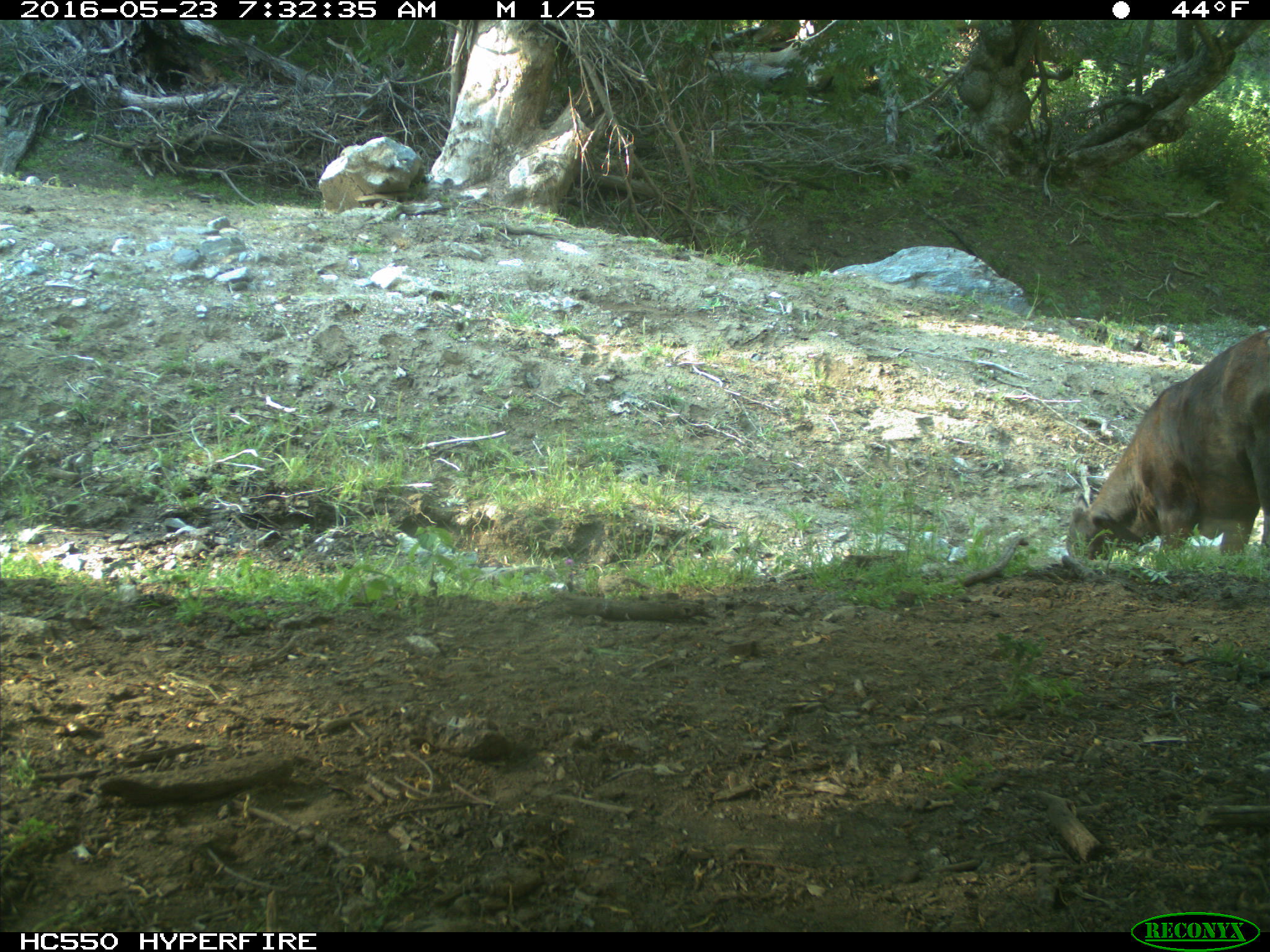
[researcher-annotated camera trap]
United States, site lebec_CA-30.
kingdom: Animalia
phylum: Chordata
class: Mammalia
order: Artiodactyla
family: Bovidae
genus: Bos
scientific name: Bos taurus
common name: domestic cow